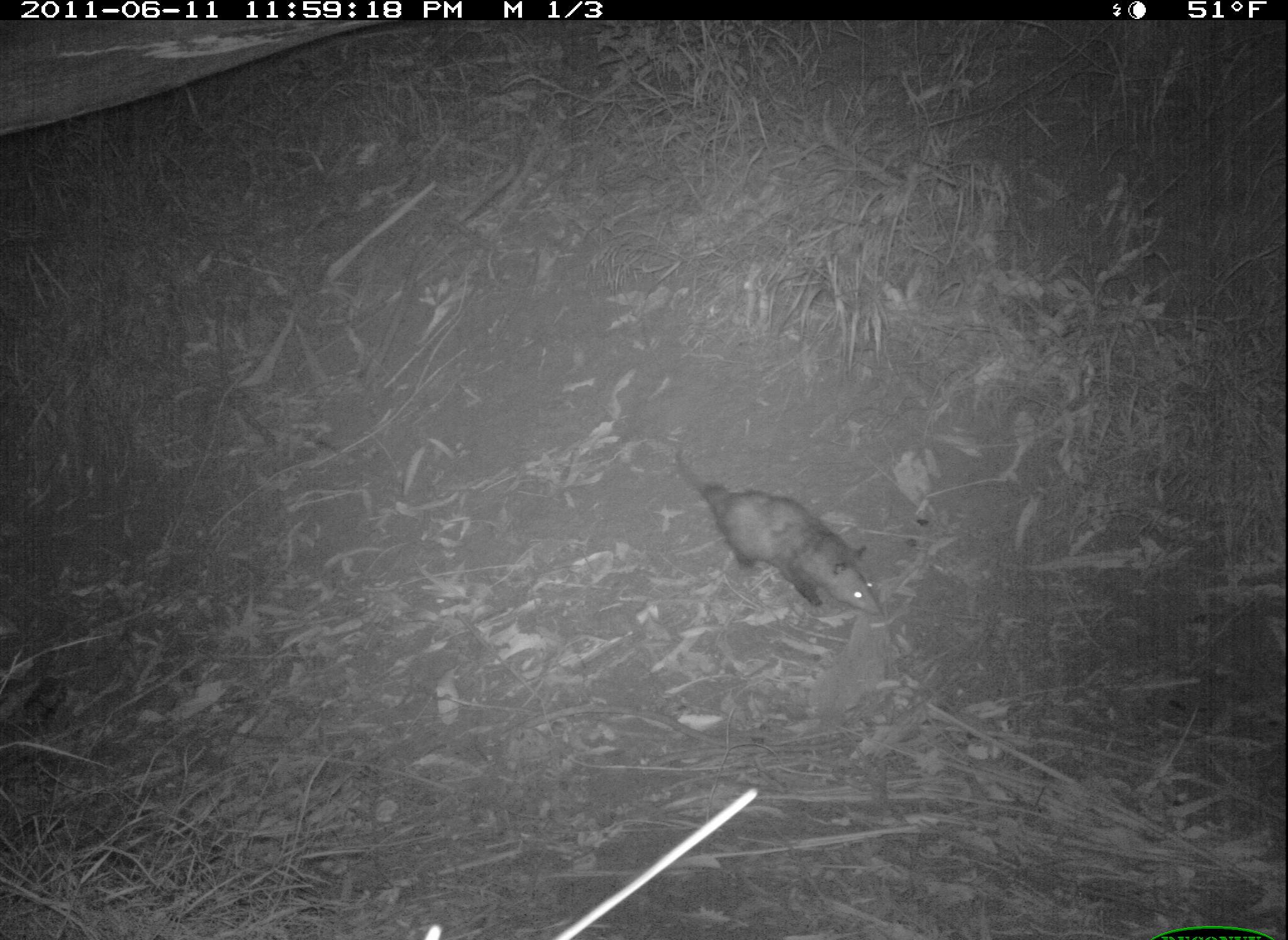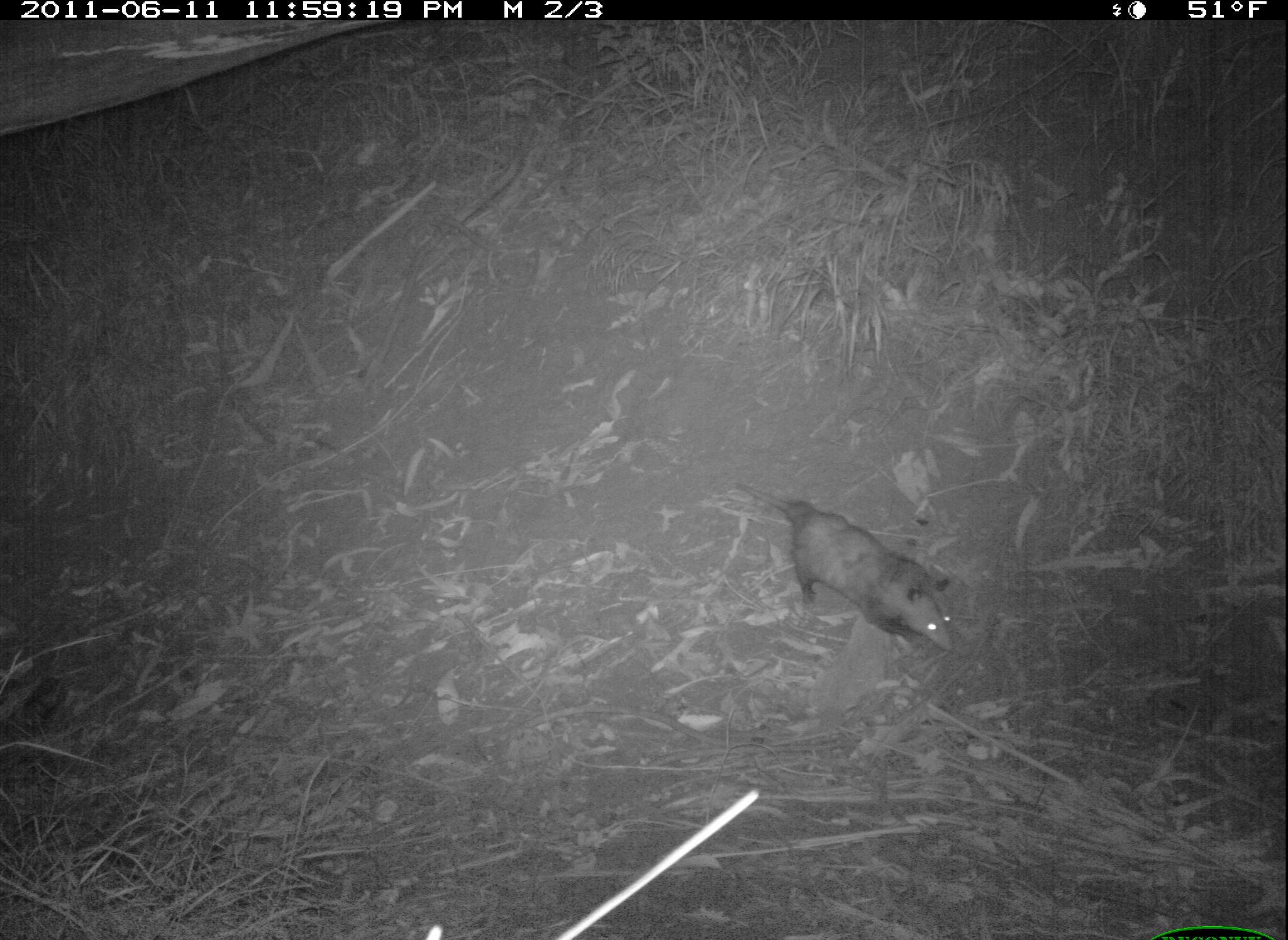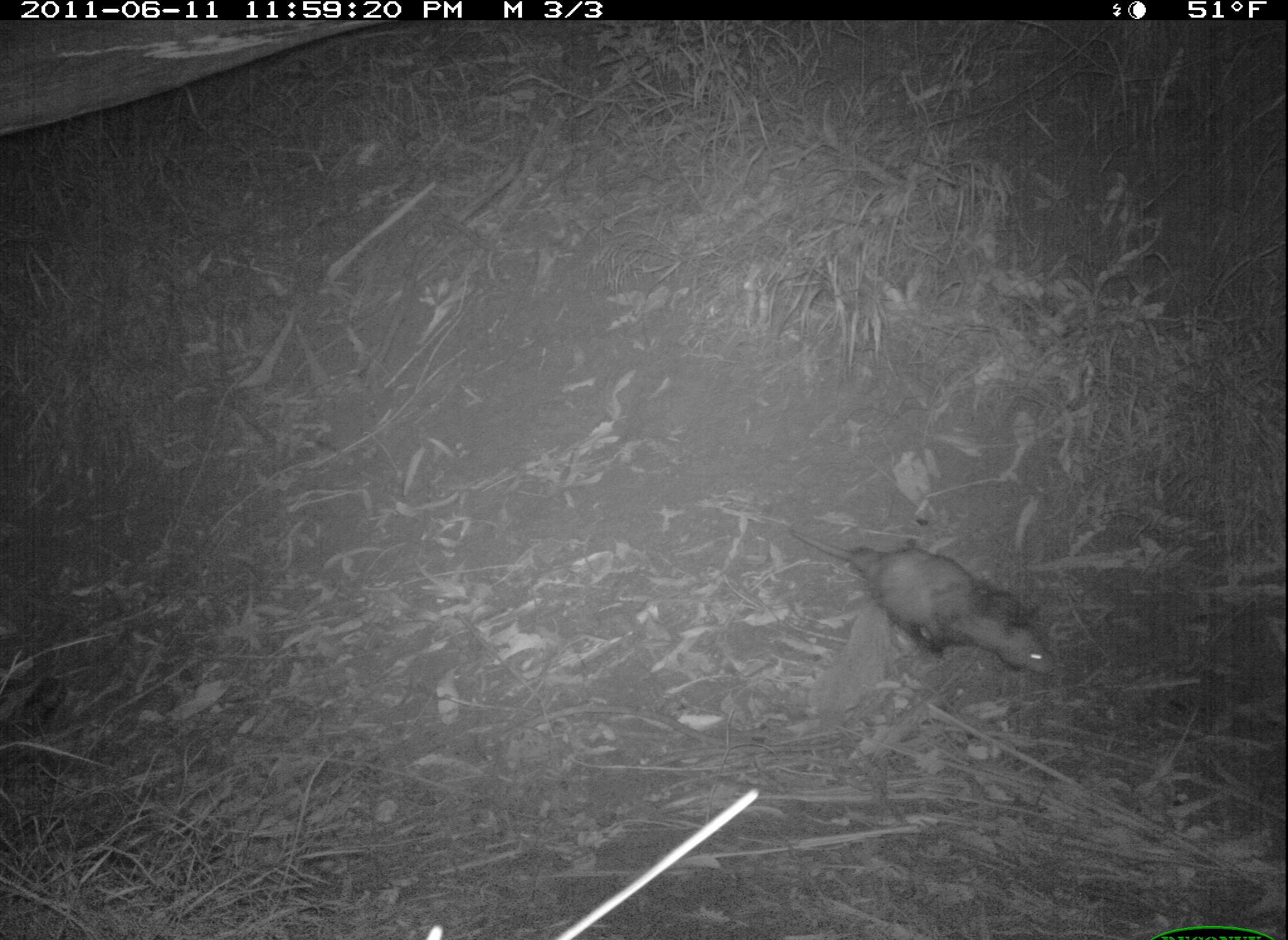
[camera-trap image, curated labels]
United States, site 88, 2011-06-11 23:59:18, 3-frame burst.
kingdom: Animalia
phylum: Chordata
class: Mammalia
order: Didelphimorphia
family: Didelphidae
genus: Didelphis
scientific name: Didelphis virginiana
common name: virginia opossum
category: opossum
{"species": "opossum (virginia opossum) (Didelphis virginiana)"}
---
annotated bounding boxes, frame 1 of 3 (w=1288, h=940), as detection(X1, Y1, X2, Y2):
opossum: detection(650, 432, 894, 638)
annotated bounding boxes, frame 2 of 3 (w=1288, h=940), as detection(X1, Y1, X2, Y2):
opossum: detection(721, 469, 964, 662)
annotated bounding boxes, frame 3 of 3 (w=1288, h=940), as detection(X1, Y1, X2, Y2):
opossum: detection(776, 499, 1080, 694)